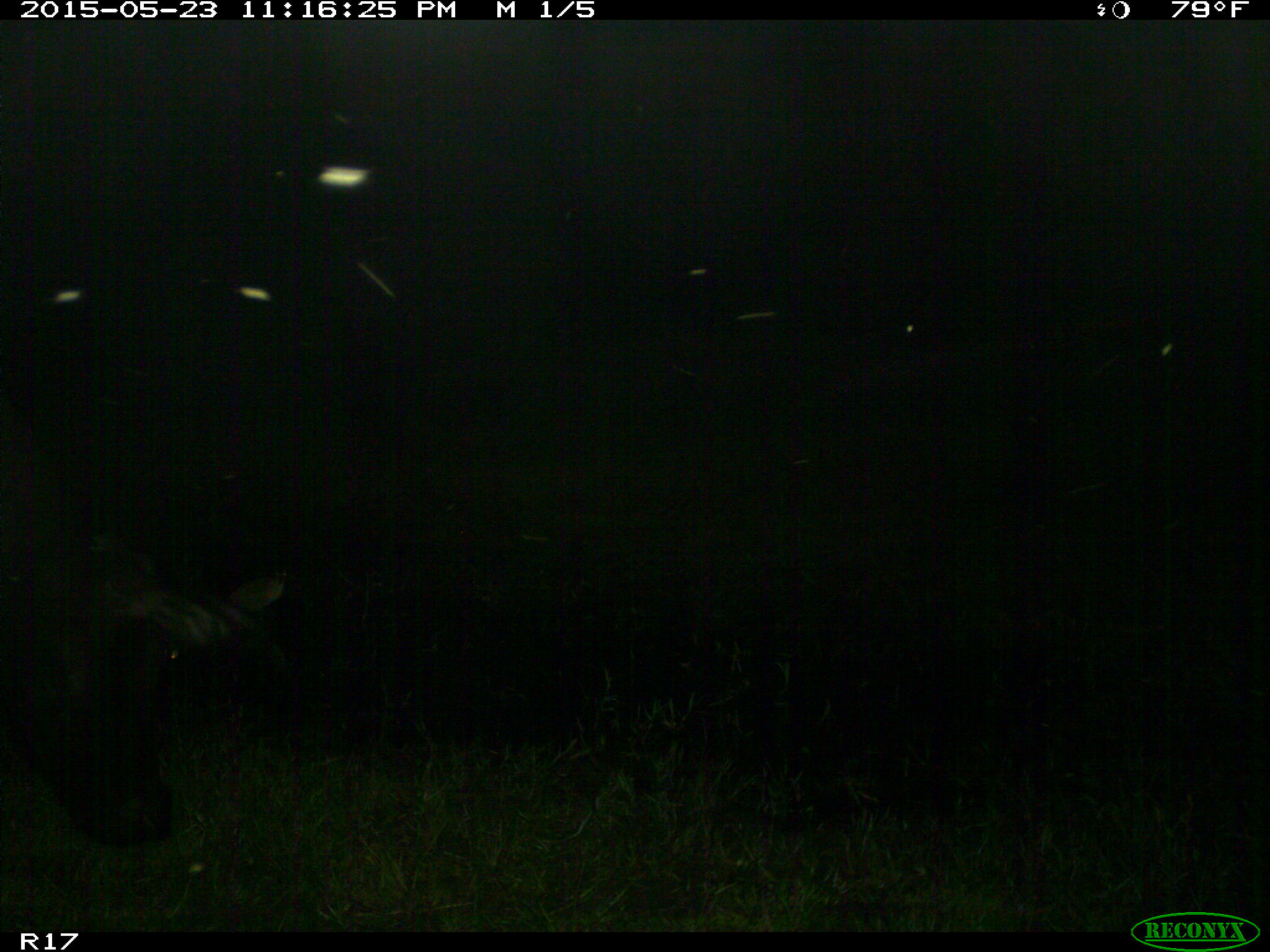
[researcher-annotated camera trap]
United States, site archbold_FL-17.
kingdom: Animalia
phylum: Chordata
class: Mammalia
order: Artiodactyla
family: Bovidae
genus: Bos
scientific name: Bos taurus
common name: domestic cow